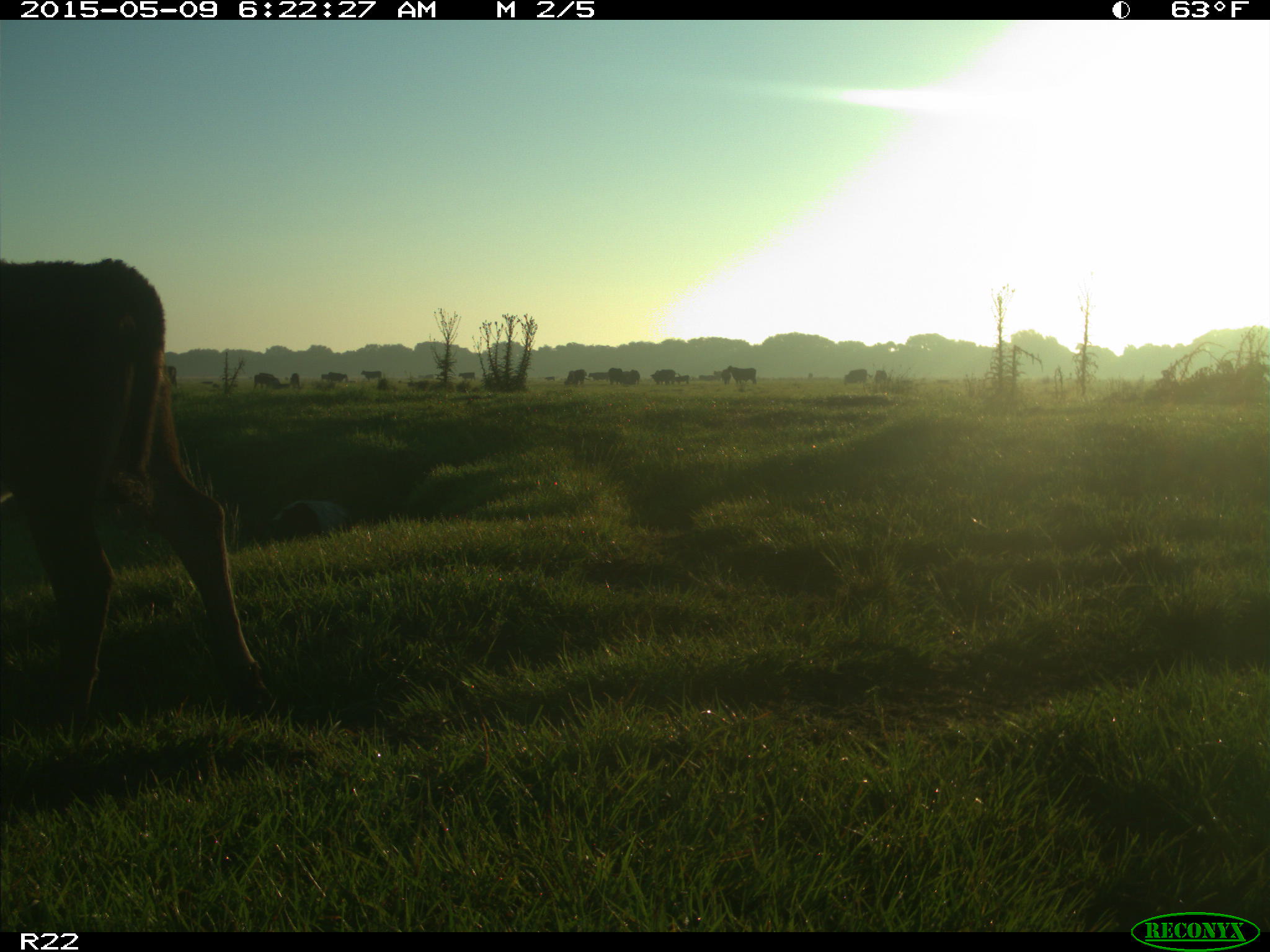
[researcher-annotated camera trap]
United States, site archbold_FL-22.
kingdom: Animalia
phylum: Chordata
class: Mammalia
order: Artiodactyla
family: Bovidae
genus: Bos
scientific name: Bos taurus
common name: domestic cow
Bos taurus (domestic cow).